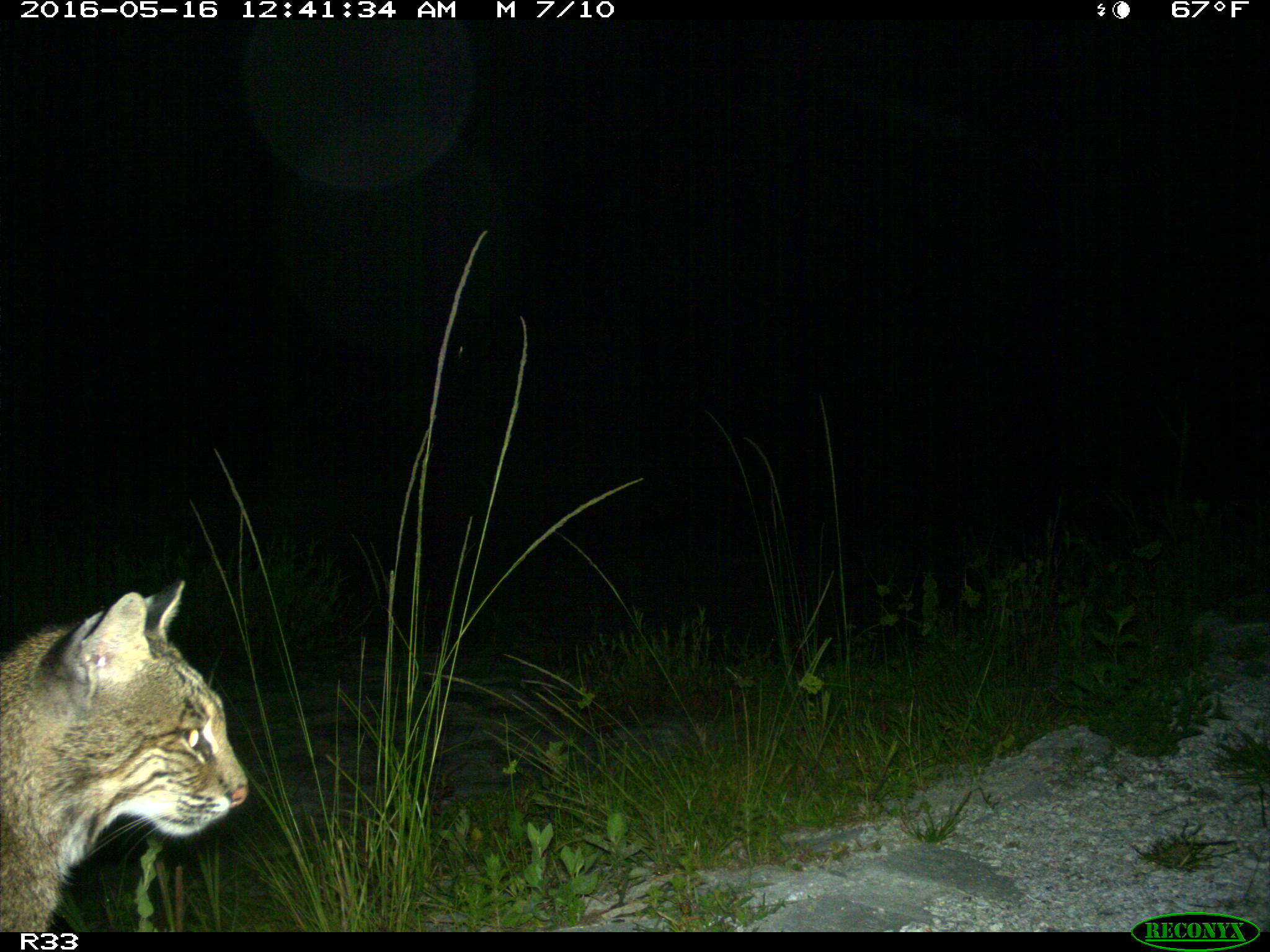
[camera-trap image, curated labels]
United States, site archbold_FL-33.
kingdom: Animalia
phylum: Chordata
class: Mammalia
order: Carnivora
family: Felidae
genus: Lynx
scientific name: Lynx rufus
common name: bobcat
Lynx rufus (bobcat).